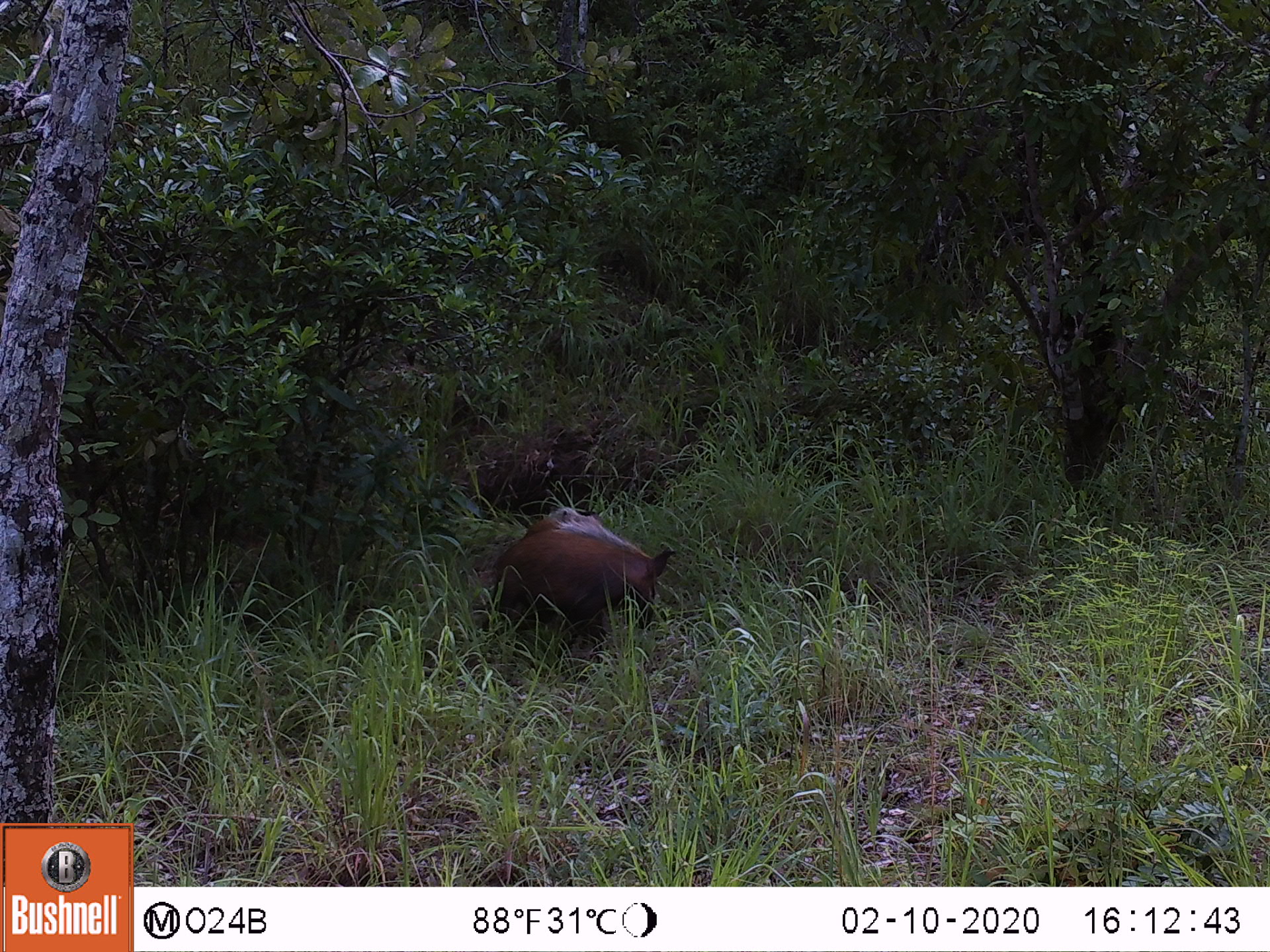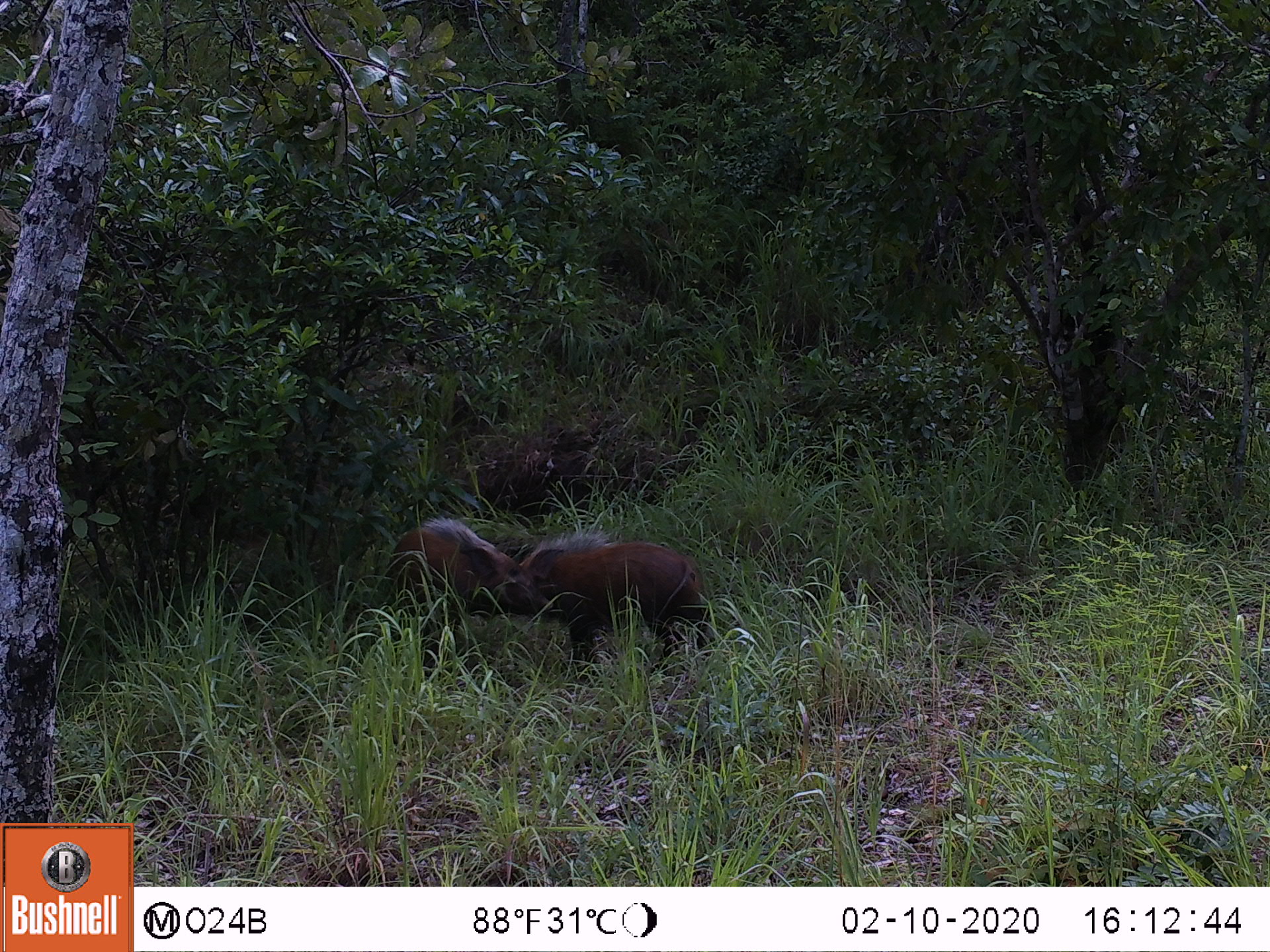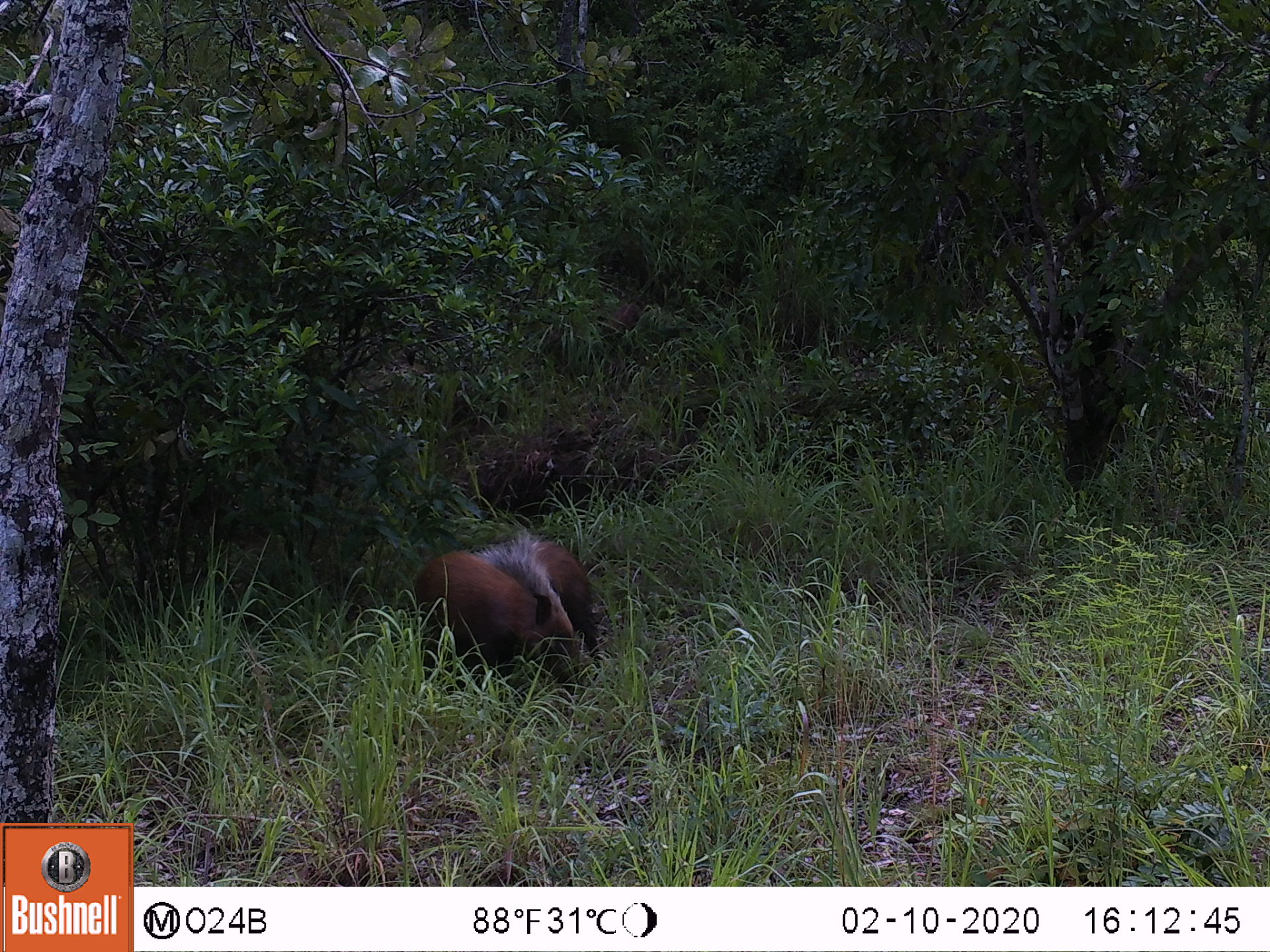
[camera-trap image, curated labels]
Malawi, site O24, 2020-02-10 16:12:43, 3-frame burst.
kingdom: Animalia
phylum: Chordata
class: Mammalia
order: Artiodactyla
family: Suidae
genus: Potamochoerus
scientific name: Potamochoerus larvatus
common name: bushpig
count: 2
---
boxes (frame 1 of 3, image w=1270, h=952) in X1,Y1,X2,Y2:
bushpig: 480,524,689,630; 518,500,616,542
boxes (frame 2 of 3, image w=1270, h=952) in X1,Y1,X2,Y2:
bushpig: 508,536,722,666; 368,513,514,635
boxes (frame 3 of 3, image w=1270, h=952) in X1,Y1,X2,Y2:
bushpig: 402,537,602,686; 486,518,616,663